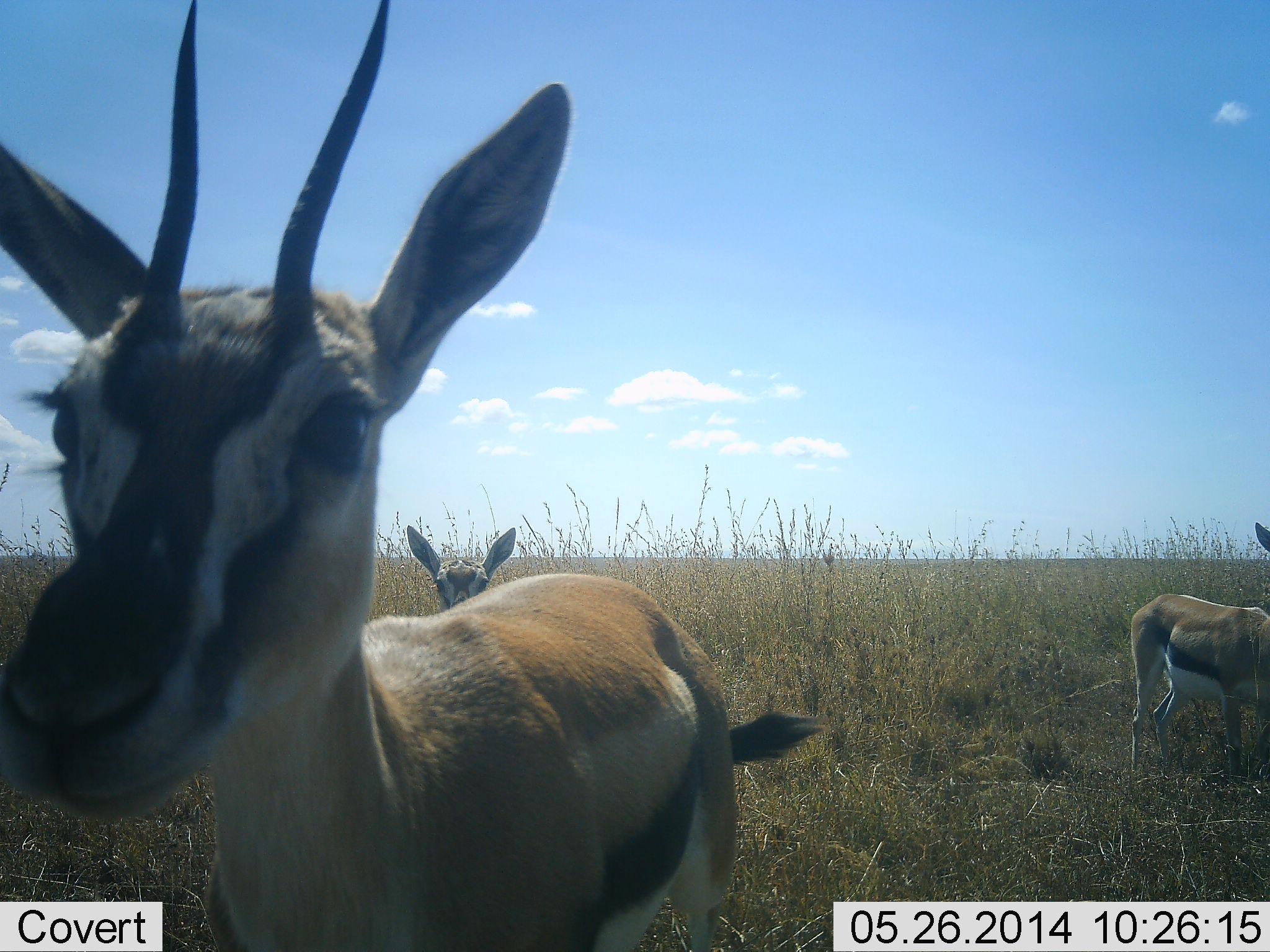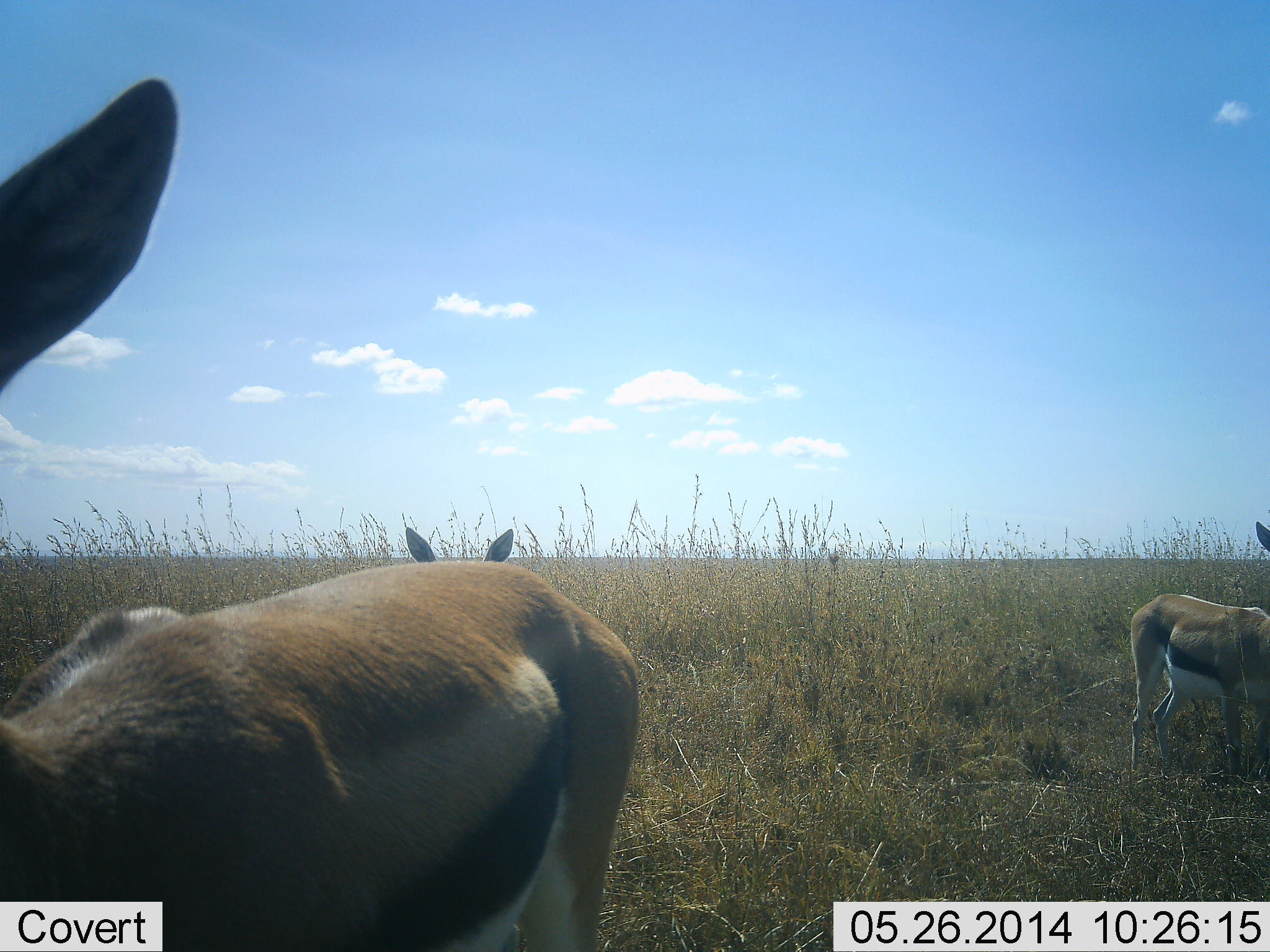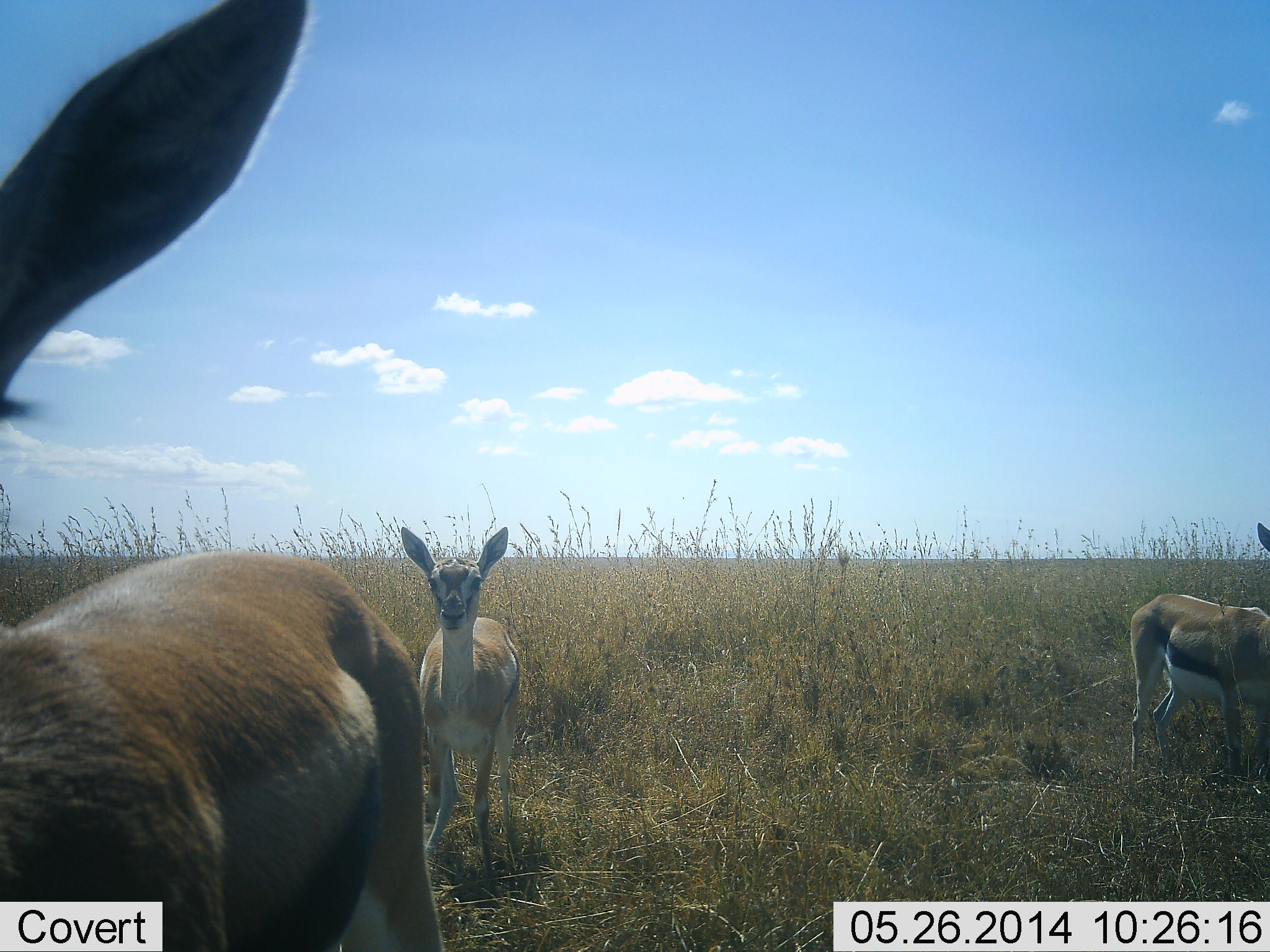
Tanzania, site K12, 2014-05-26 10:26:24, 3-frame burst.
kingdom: Animalia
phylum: Chordata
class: Mammalia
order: Artiodactyla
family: Bovidae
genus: Eudorcas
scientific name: Eudorcas thomsonii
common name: thomson's gazelle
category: gazellethomsons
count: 3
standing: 70%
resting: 0%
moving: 40%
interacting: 20%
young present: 20%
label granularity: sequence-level